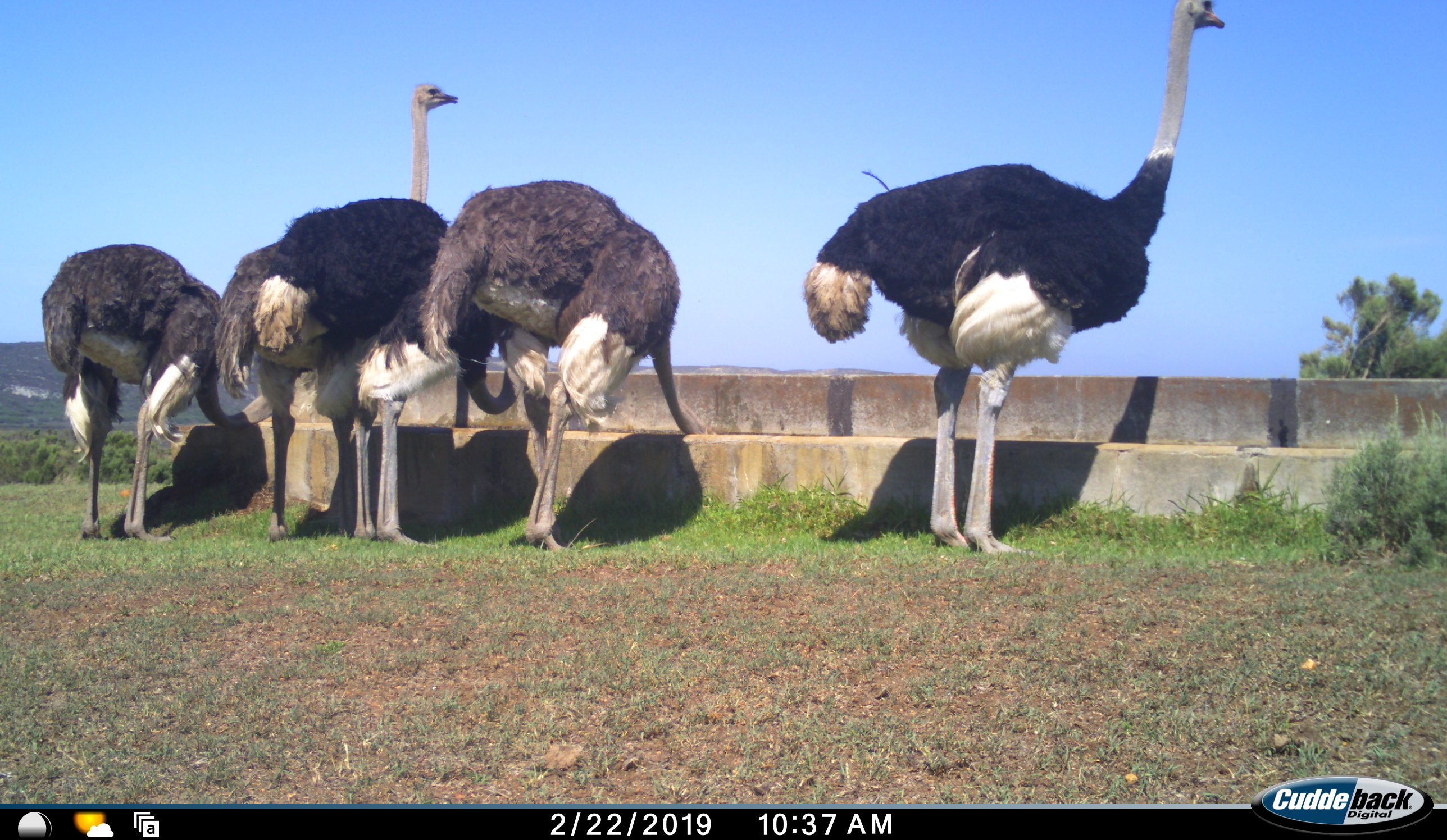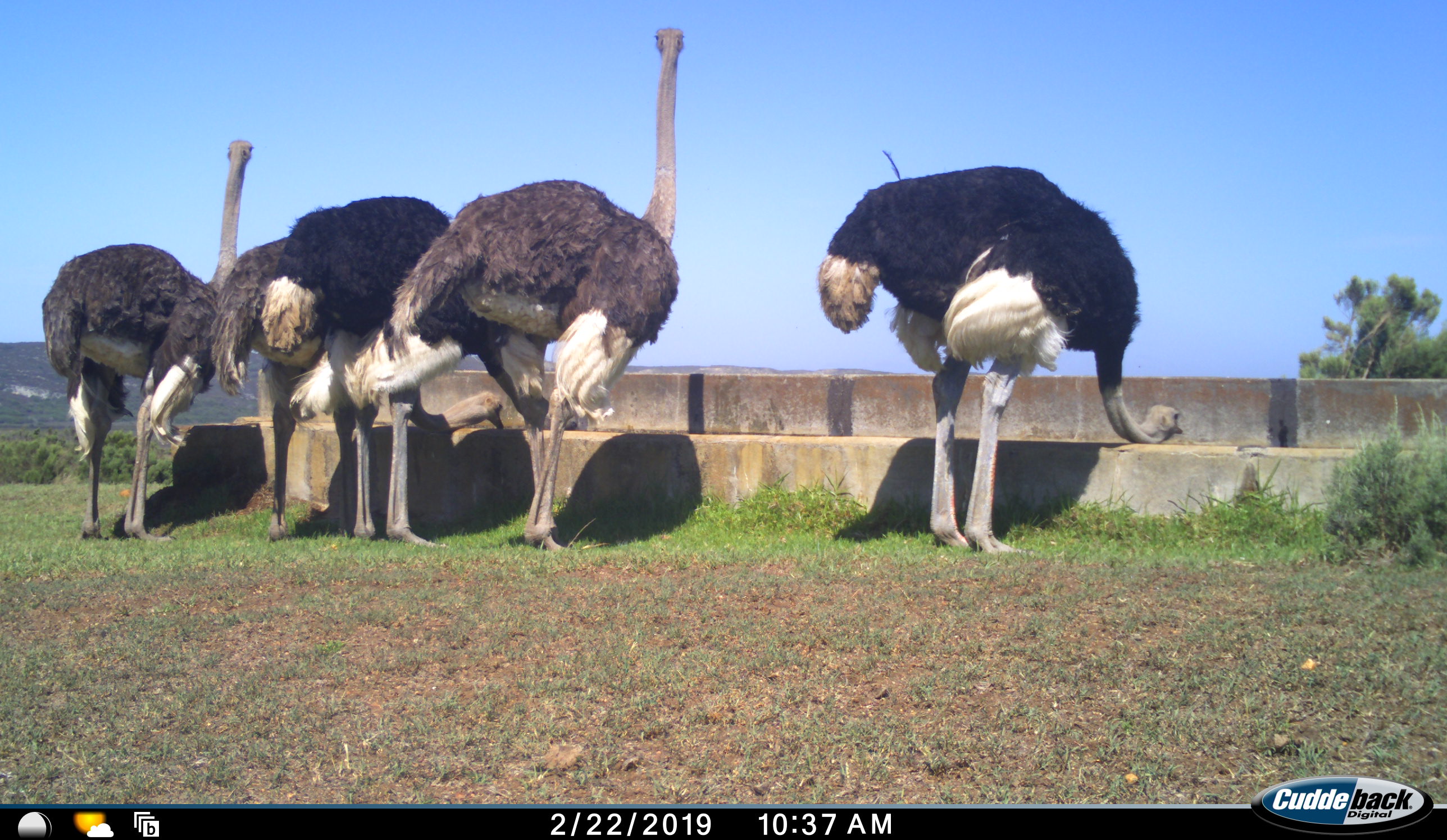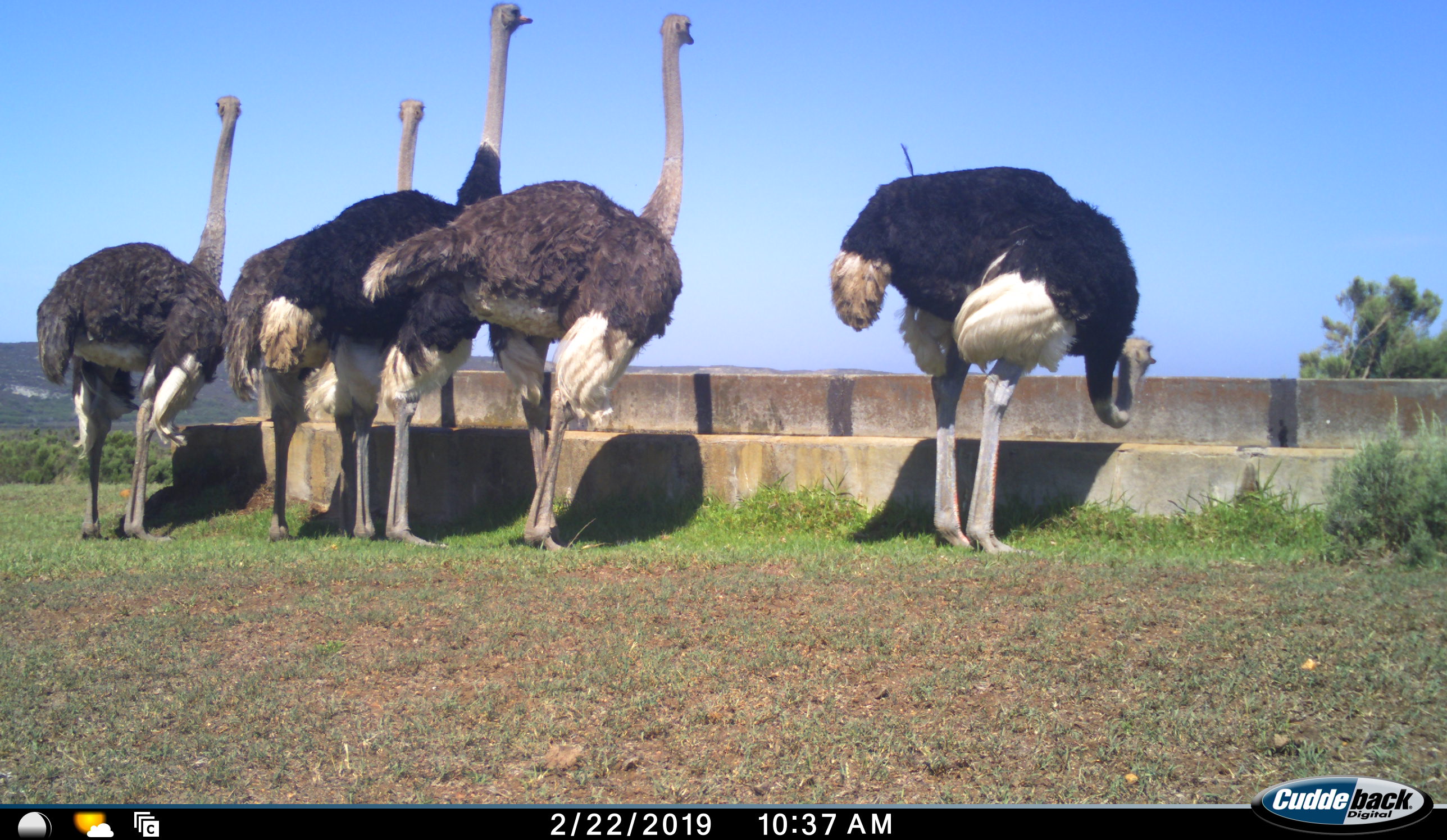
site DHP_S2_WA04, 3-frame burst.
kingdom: Animalia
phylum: Chordata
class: Aves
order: Struthioniformes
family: Struthionidae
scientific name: Struthionidae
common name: ostrich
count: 5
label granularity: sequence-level